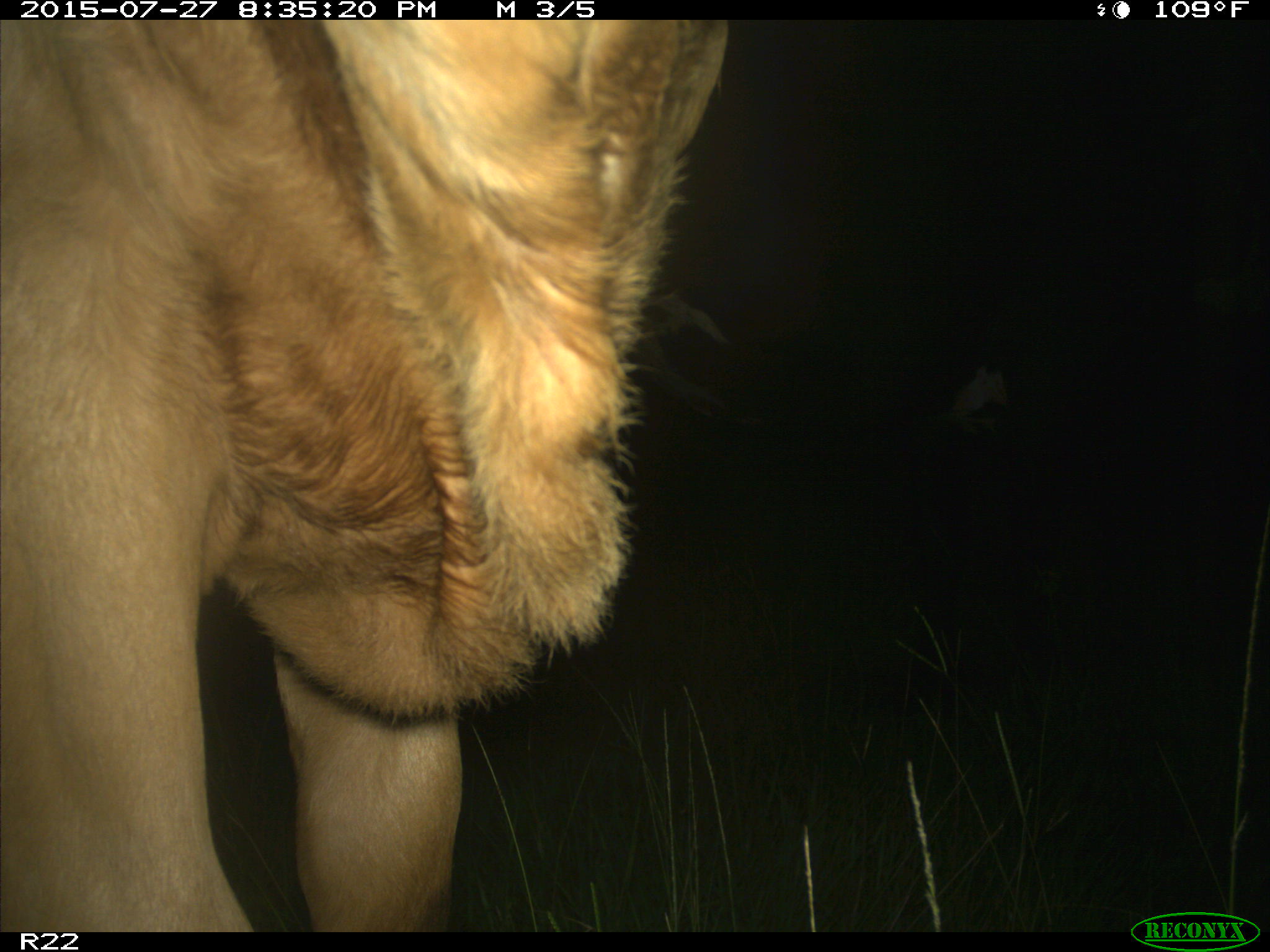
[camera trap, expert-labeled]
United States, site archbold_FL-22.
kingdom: Animalia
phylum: Chordata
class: Mammalia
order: Artiodactyla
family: Bovidae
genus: Bos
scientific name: Bos taurus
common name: domestic cow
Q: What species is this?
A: Bos taurus (domestic cow).